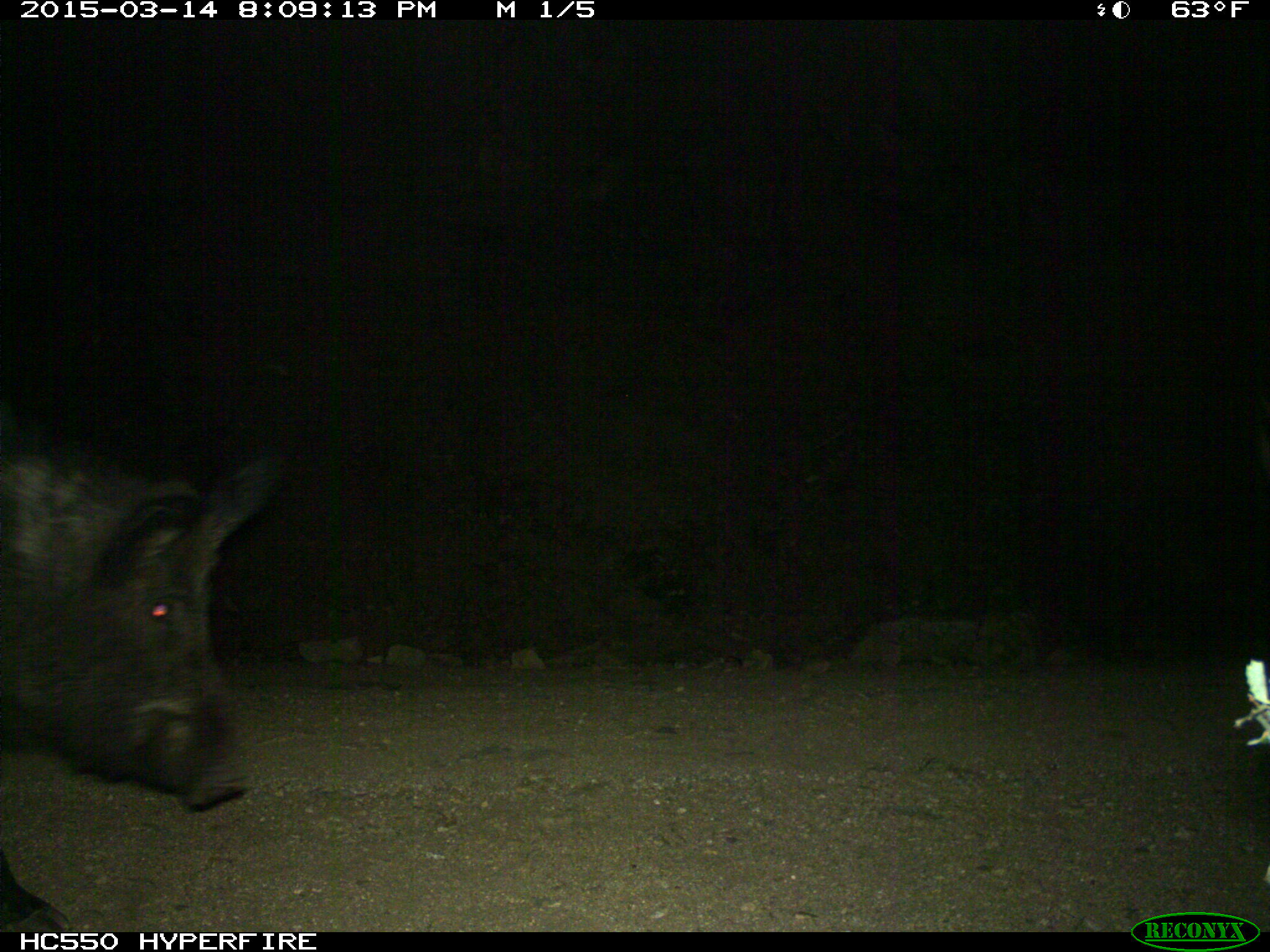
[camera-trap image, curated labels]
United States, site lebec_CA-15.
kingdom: Animalia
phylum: Chordata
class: Mammalia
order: Artiodactyla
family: Suidae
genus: Sus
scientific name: Sus scrofa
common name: wild boar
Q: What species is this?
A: Sus scrofa (wild boar).